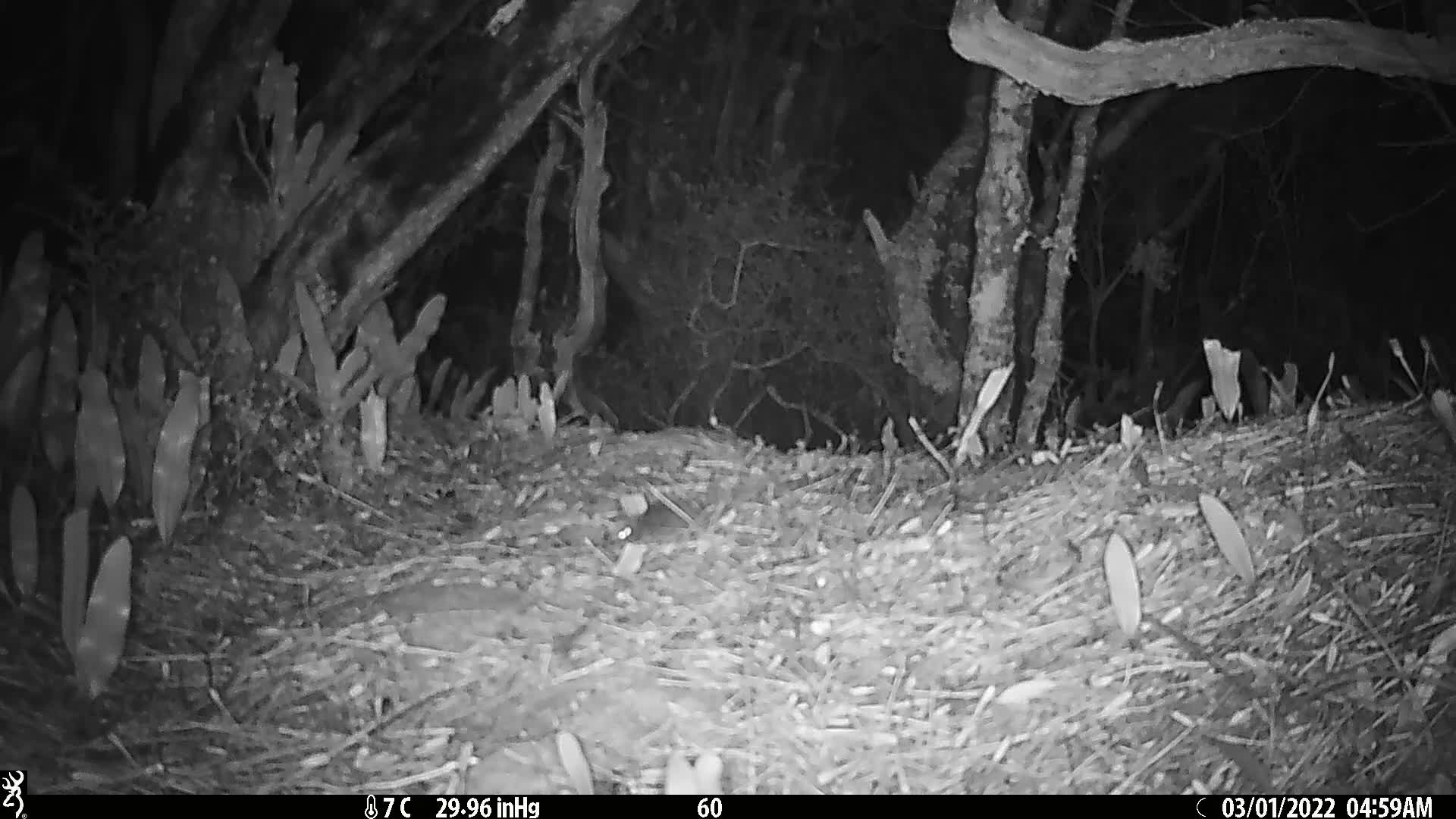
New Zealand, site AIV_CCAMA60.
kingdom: Animalia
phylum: Chordata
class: Mammalia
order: Rodentia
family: Muridae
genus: Mus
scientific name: Mus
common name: mouse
Mouse (Mus).